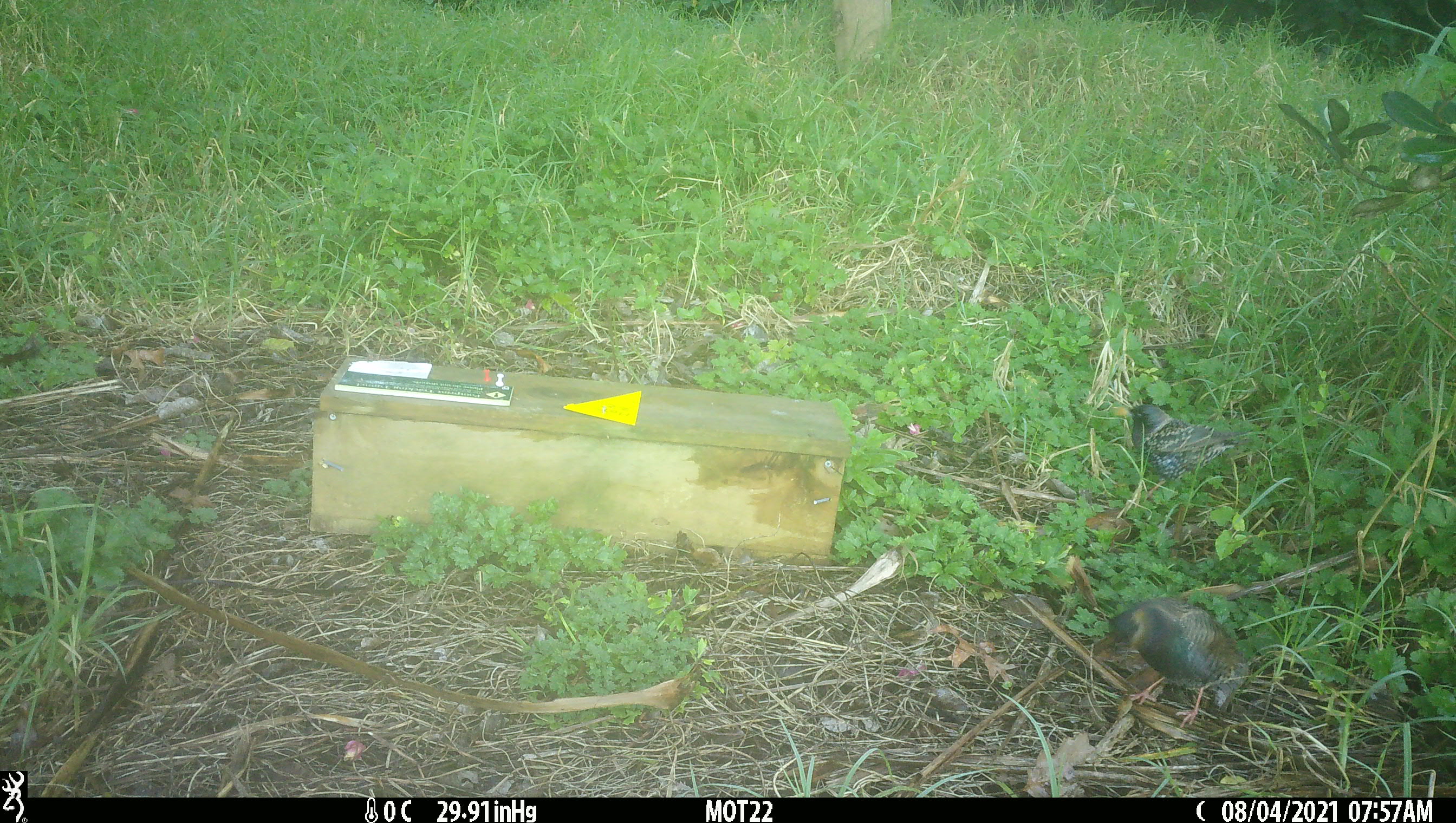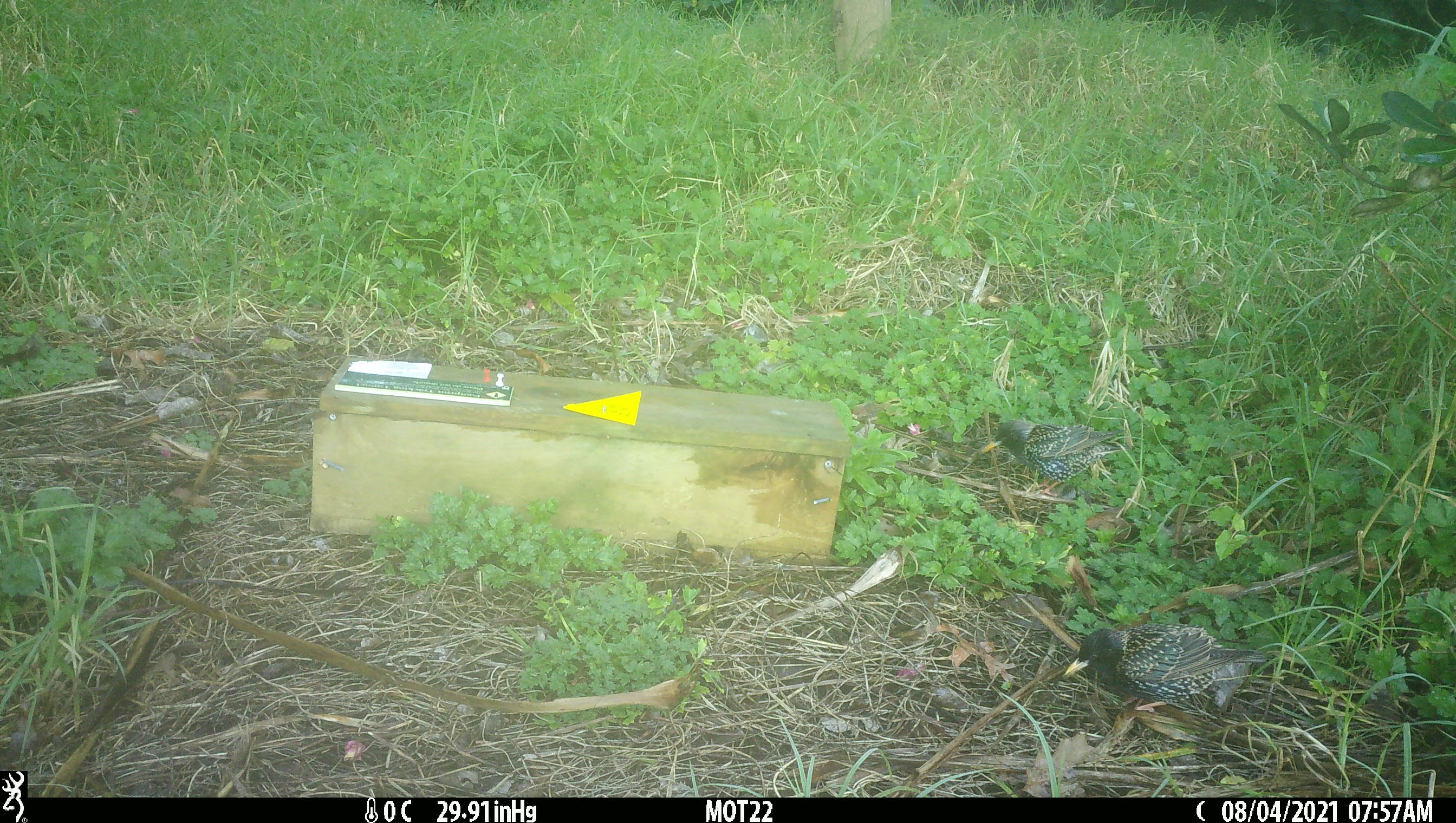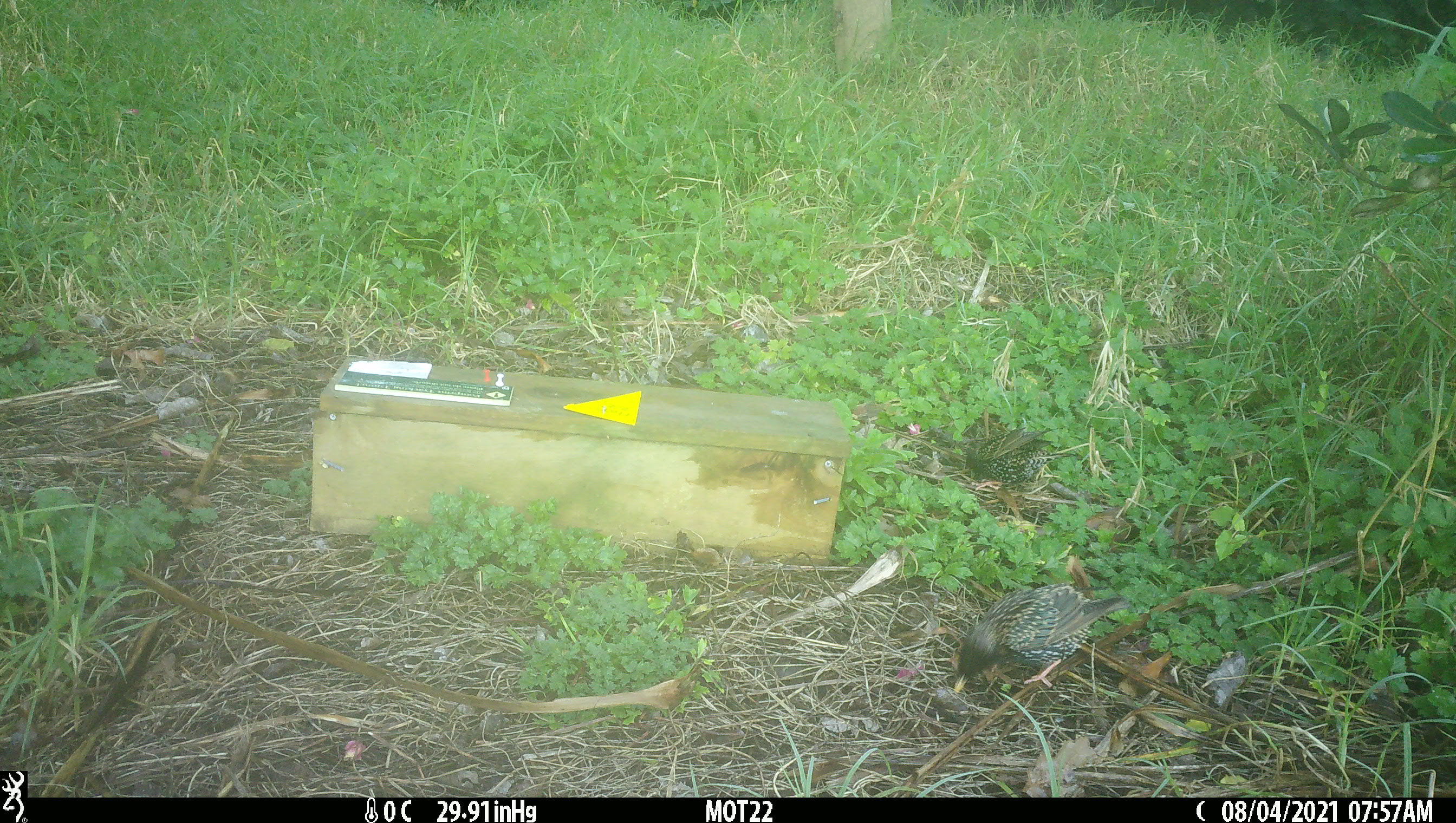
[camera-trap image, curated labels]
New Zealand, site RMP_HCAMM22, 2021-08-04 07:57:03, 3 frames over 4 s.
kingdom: Animalia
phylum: Chordata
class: Aves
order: Passeriformes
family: Sturnidae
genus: Sturnus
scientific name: Sturnus vulgaris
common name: european starling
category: starling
Starling (european starling) (Sturnus vulgaris).